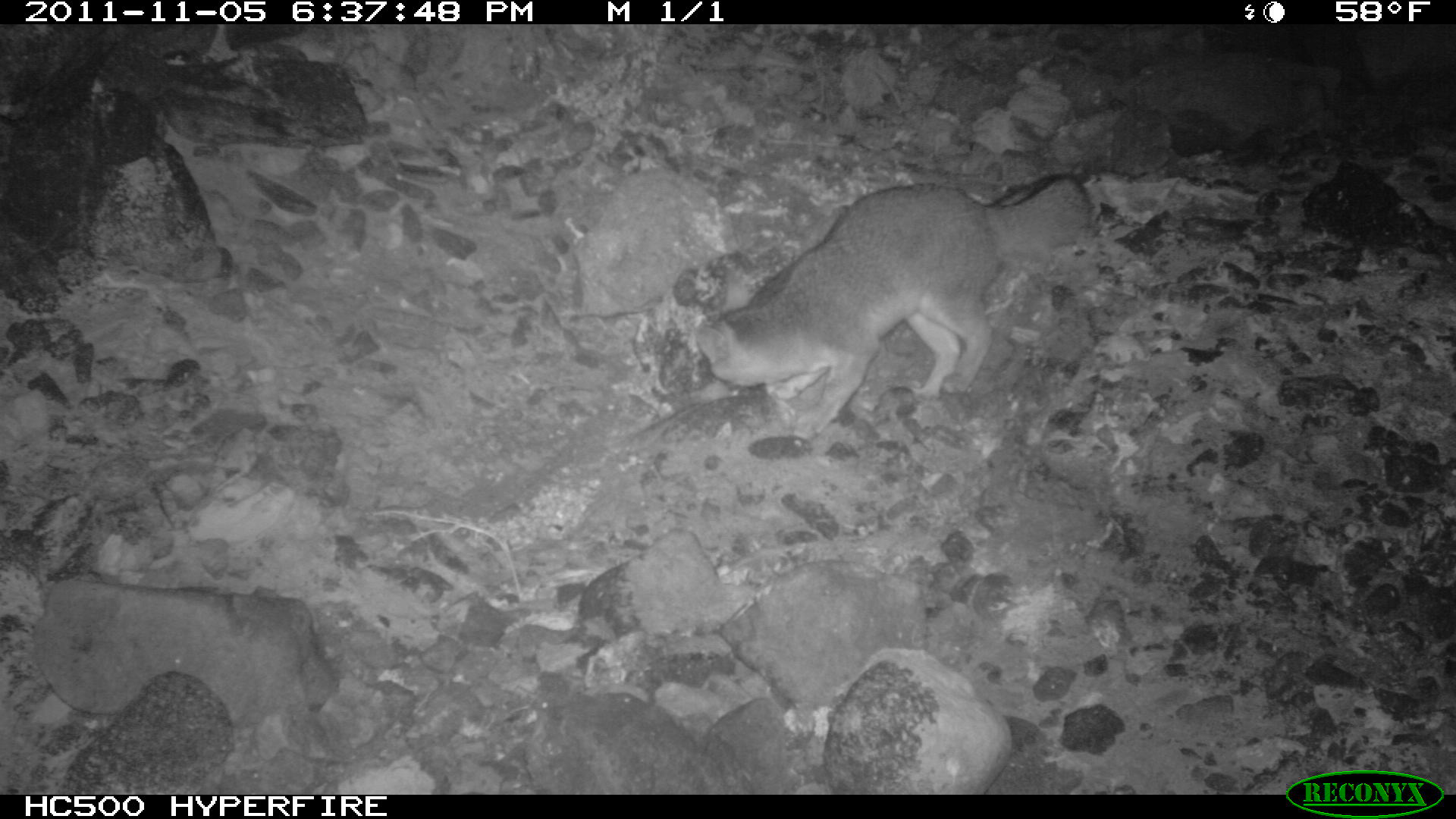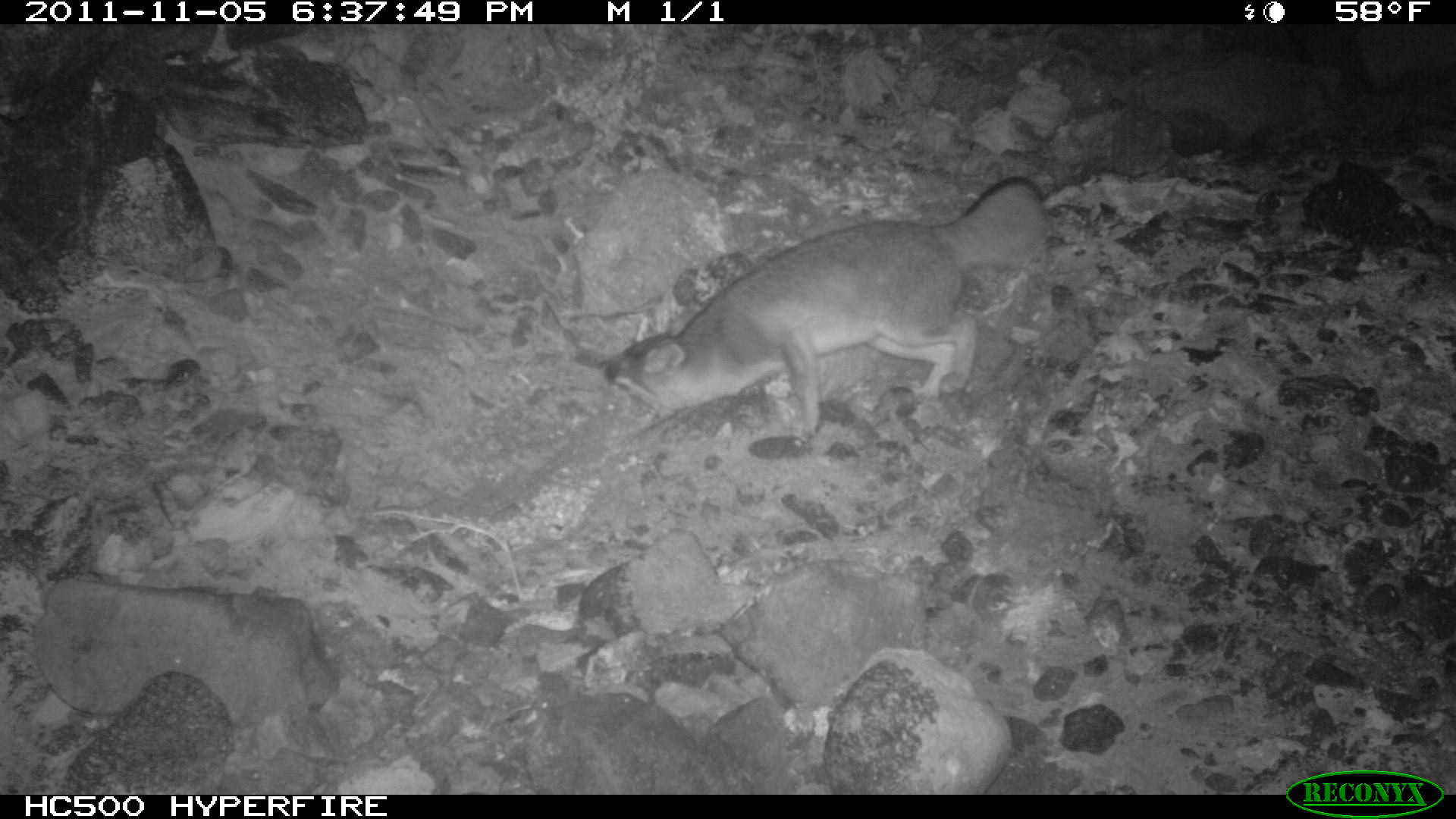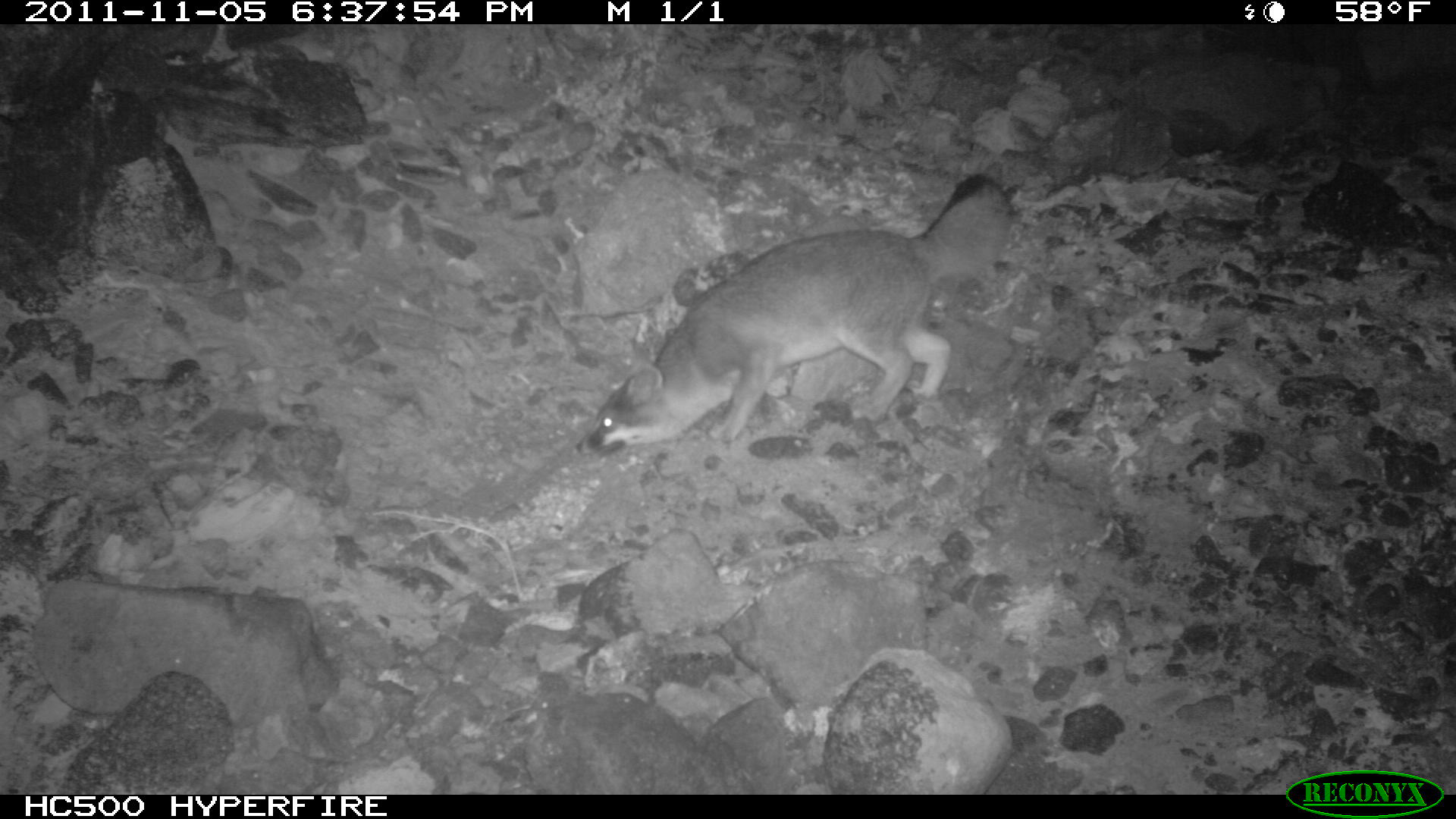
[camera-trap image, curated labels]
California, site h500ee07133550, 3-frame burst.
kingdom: Animalia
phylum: Chordata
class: Mammalia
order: Carnivora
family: Canidae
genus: Urocyon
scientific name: Urocyon littoralis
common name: island fox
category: fox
Fox (island fox) (Urocyon littoralis).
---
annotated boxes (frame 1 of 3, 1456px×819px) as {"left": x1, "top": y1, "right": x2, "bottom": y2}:
fox: {"left": 696, "top": 173, "right": 1093, "bottom": 440}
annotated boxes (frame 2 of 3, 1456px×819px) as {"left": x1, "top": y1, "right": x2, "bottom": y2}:
fox: {"left": 598, "top": 175, "right": 1046, "bottom": 440}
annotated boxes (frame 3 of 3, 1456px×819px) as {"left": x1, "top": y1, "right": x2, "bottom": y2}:
fox: {"left": 576, "top": 173, "right": 1012, "bottom": 458}